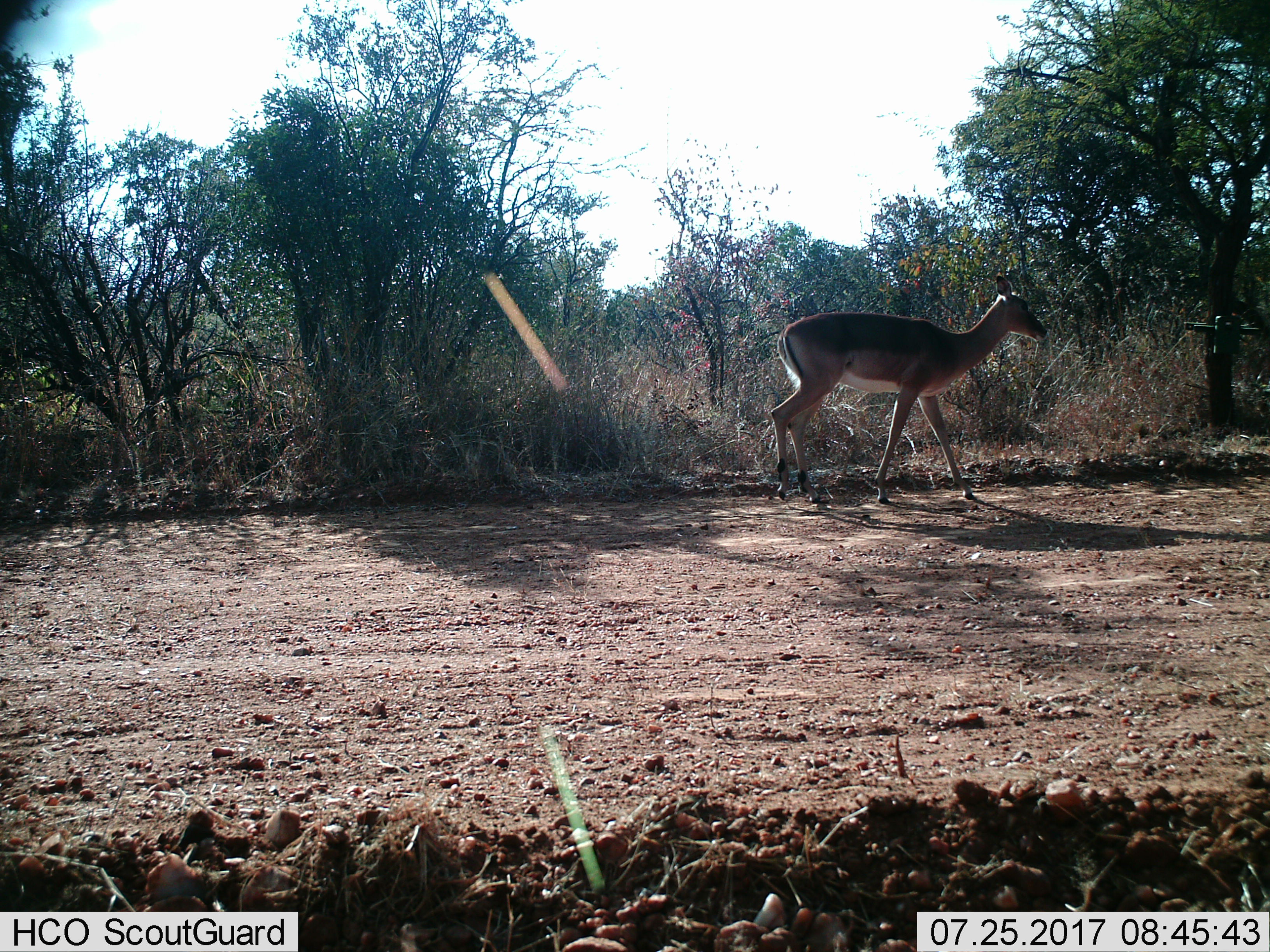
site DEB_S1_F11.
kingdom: Animalia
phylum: Chordata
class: Mammalia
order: Artiodactyla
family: Bovidae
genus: Aepyceros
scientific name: Aepyceros melampus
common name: impala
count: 1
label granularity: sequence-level